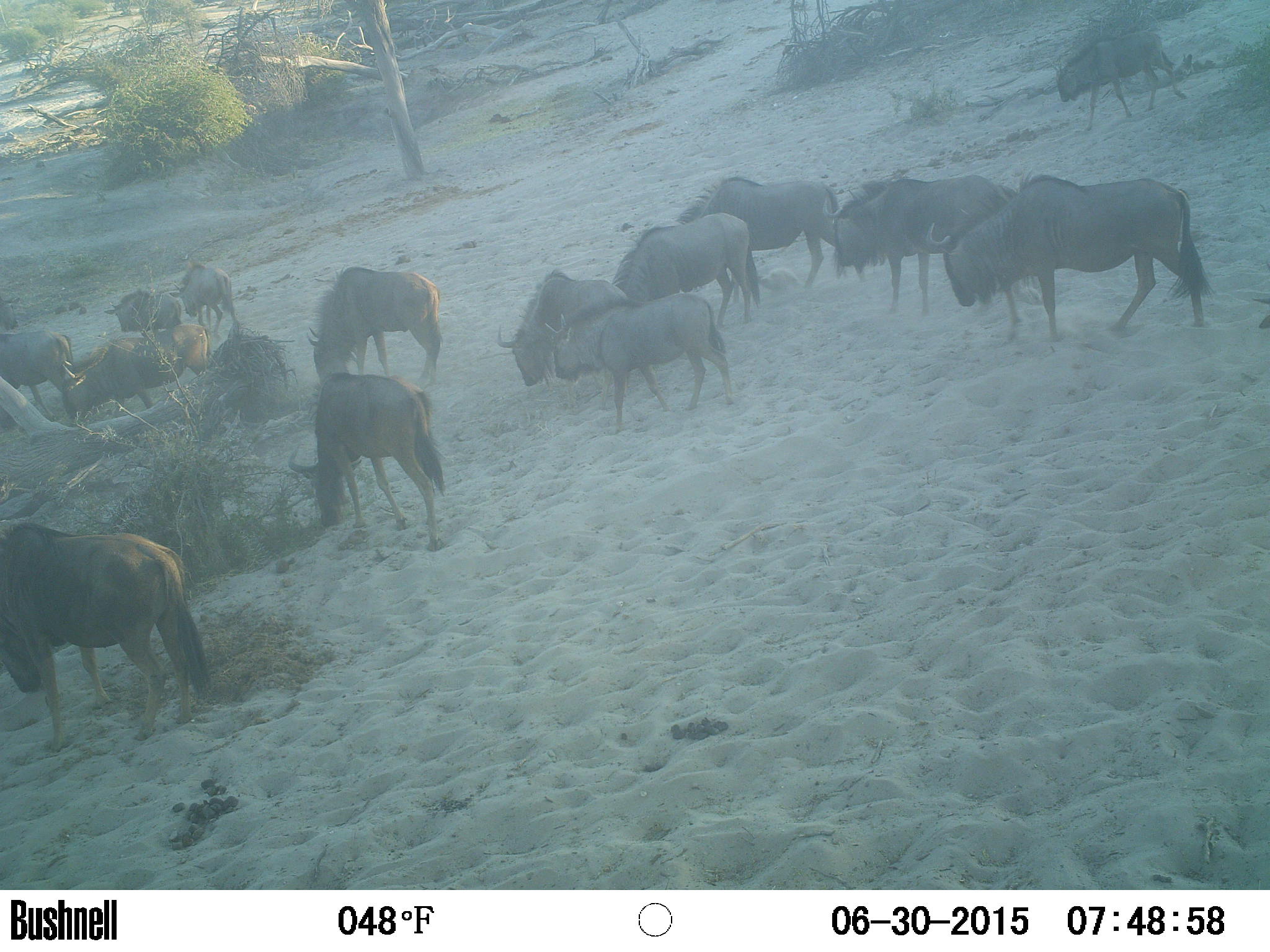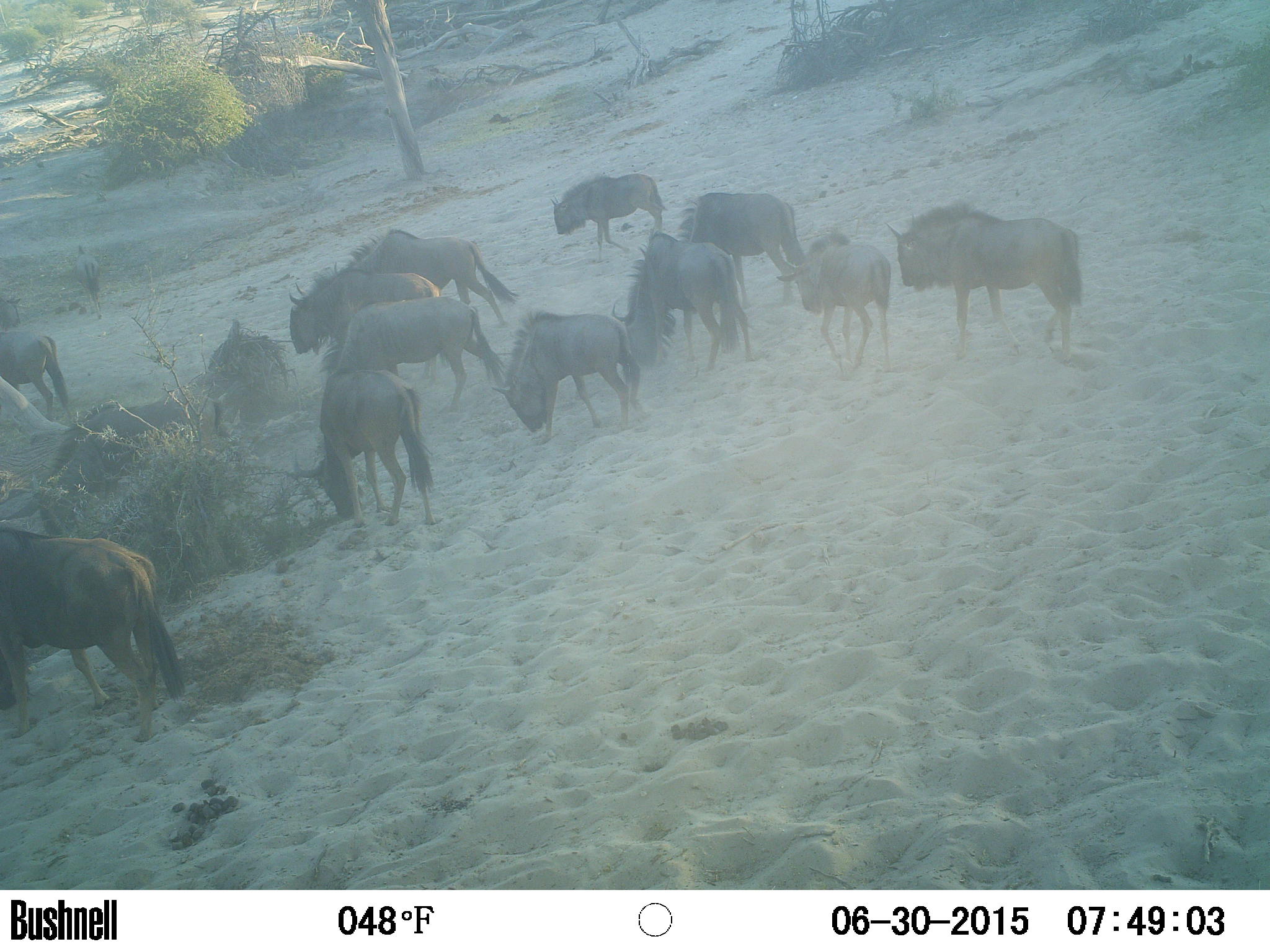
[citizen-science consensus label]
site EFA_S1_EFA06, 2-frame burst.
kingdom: Animalia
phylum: Chordata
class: Mammalia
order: Artiodactyla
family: Bovidae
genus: Connochaetes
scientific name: Connochaetes taurinus taurinus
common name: blue wildebeest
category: wildebeestblue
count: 11-50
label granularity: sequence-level